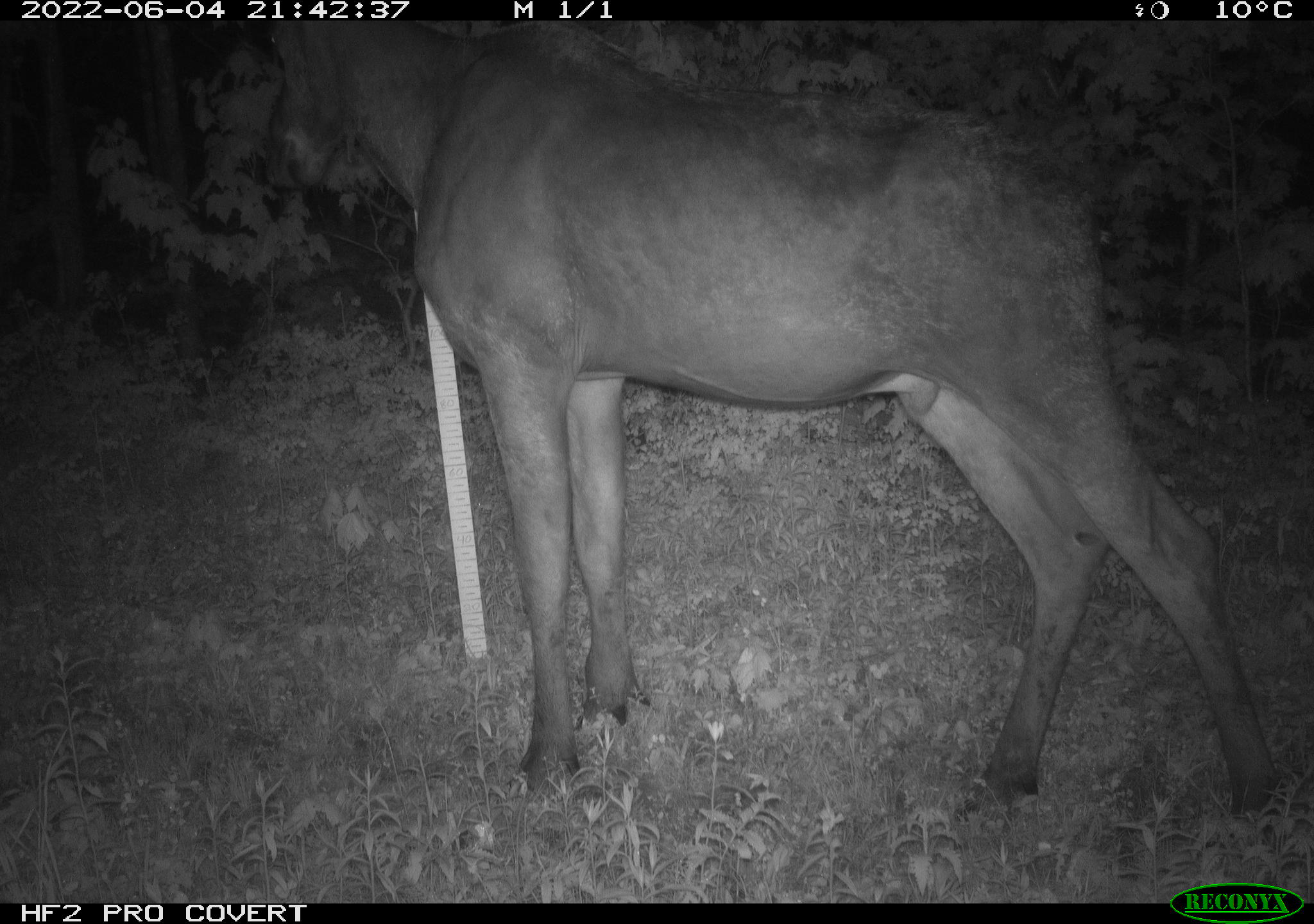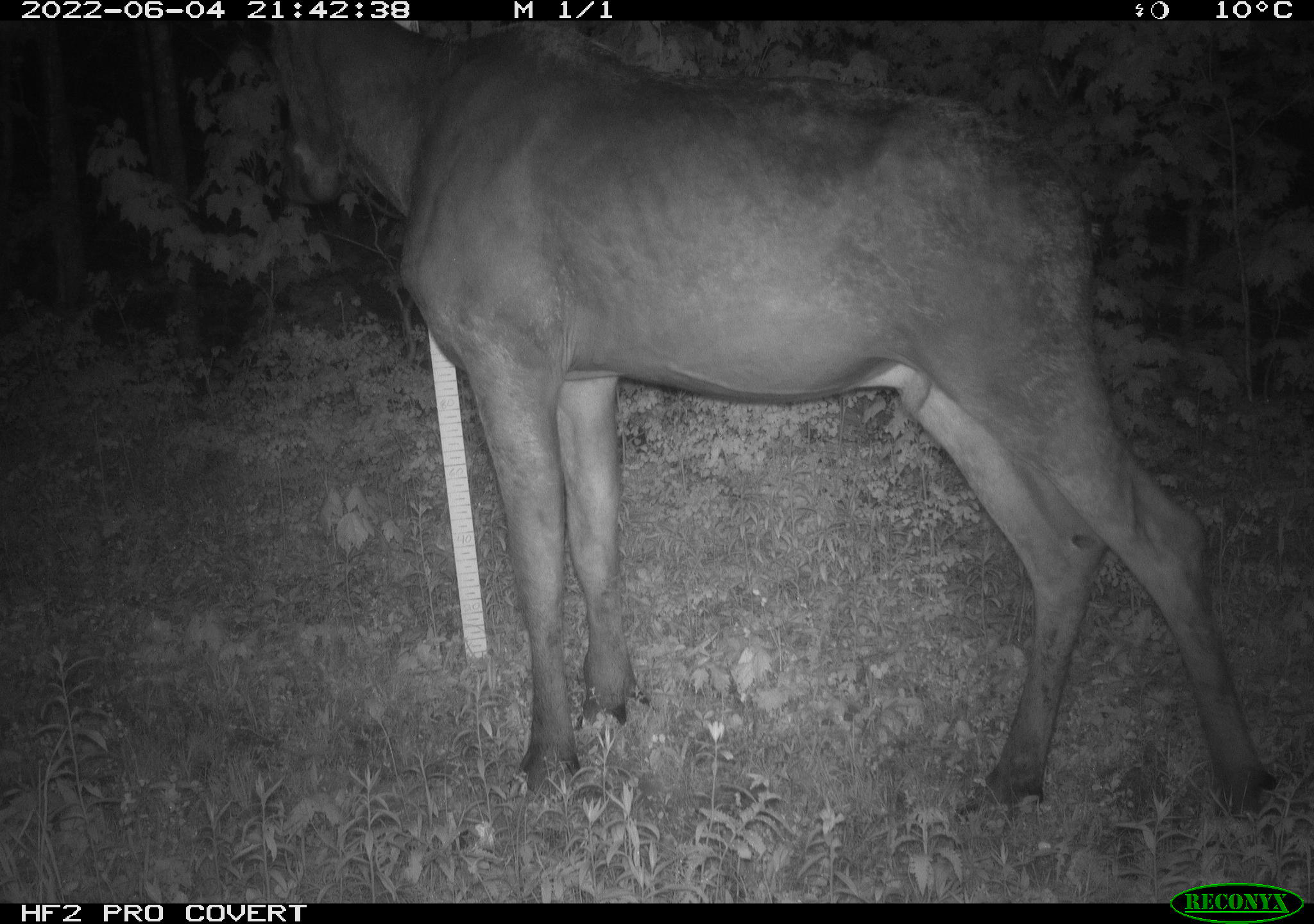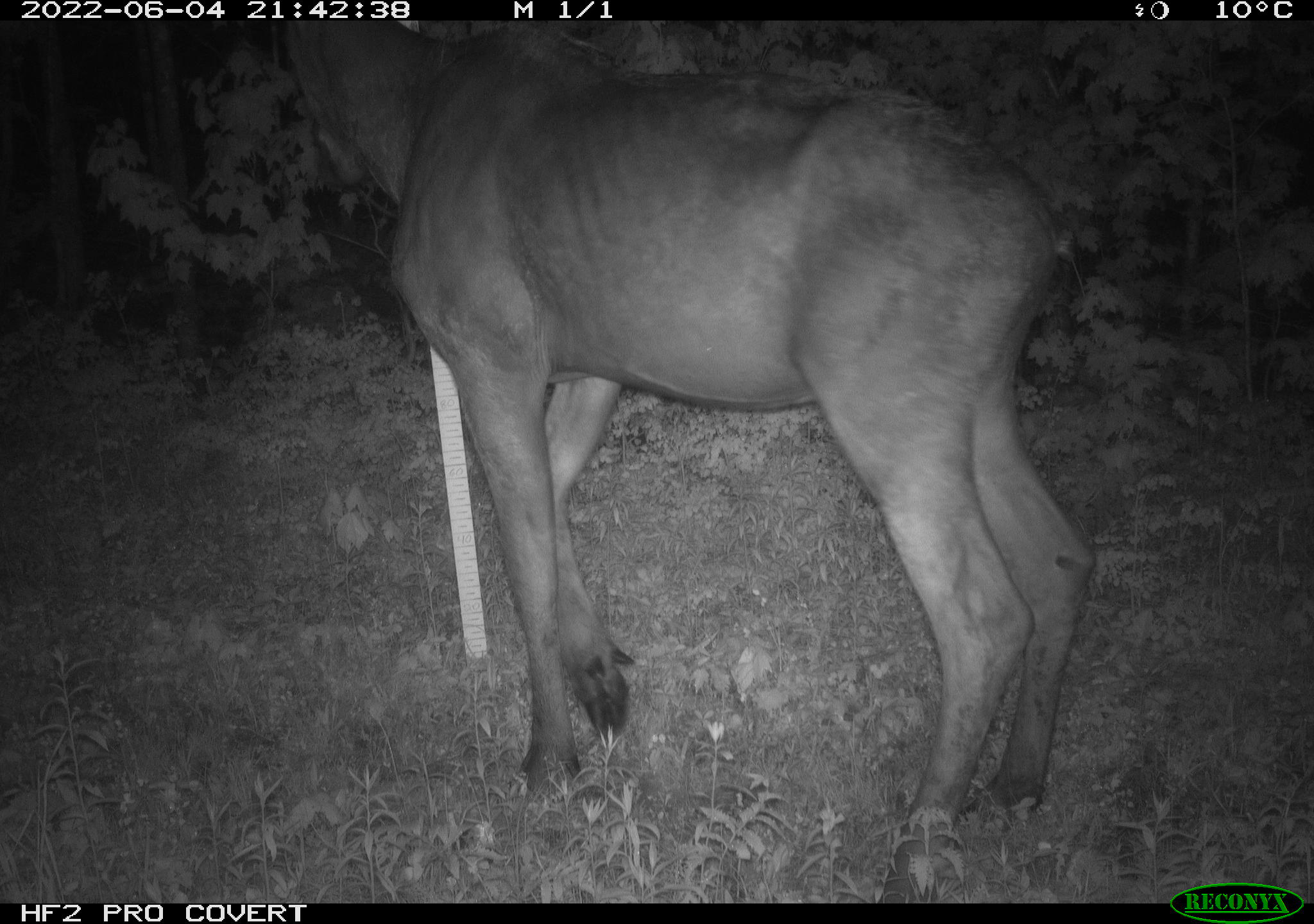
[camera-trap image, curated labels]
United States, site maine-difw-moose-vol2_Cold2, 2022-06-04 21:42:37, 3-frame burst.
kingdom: Animalia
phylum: Chordata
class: Mammalia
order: Artiodactyla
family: Cervidae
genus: Alces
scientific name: Alces alces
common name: moose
Moose (Alces alces).